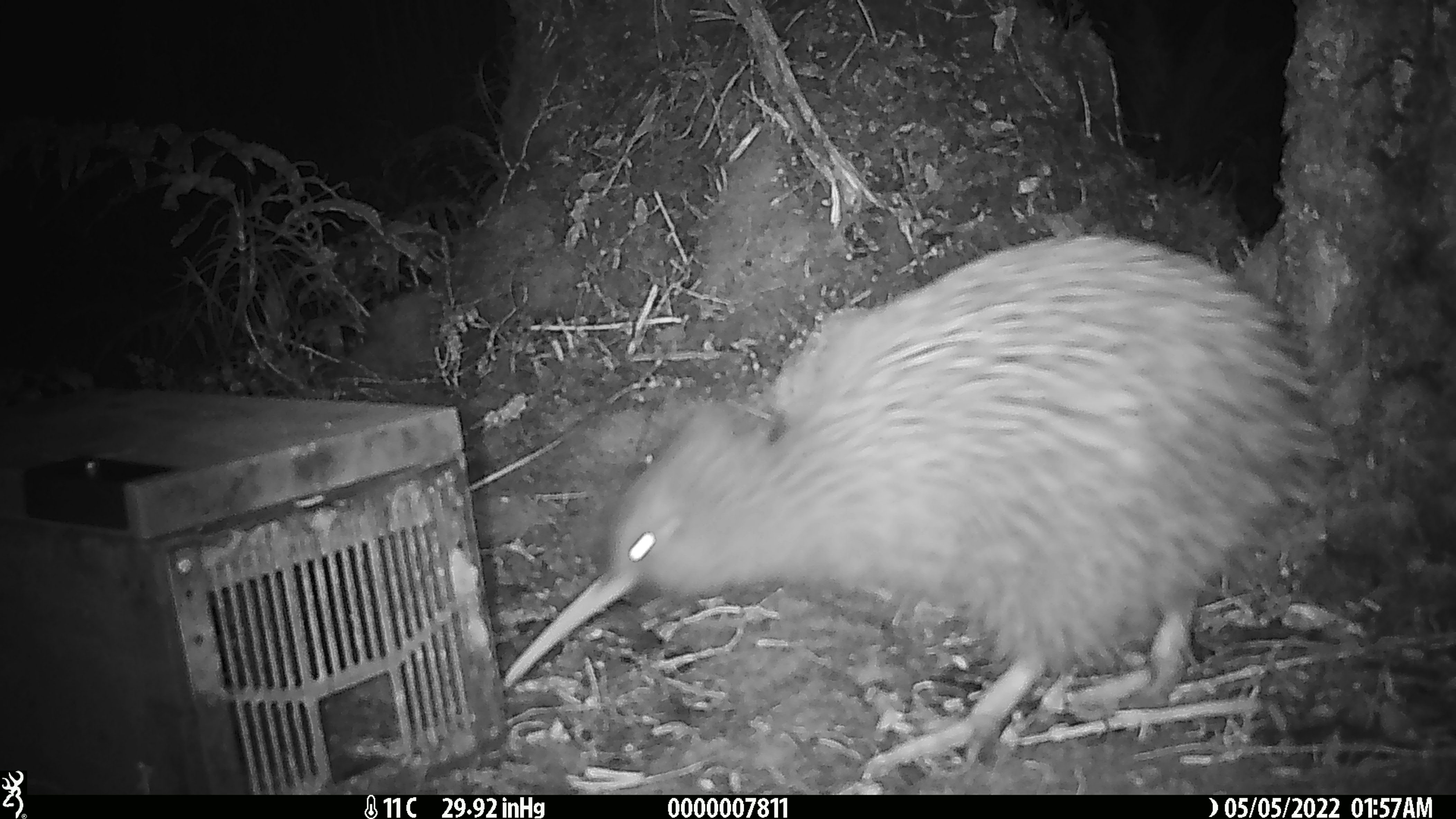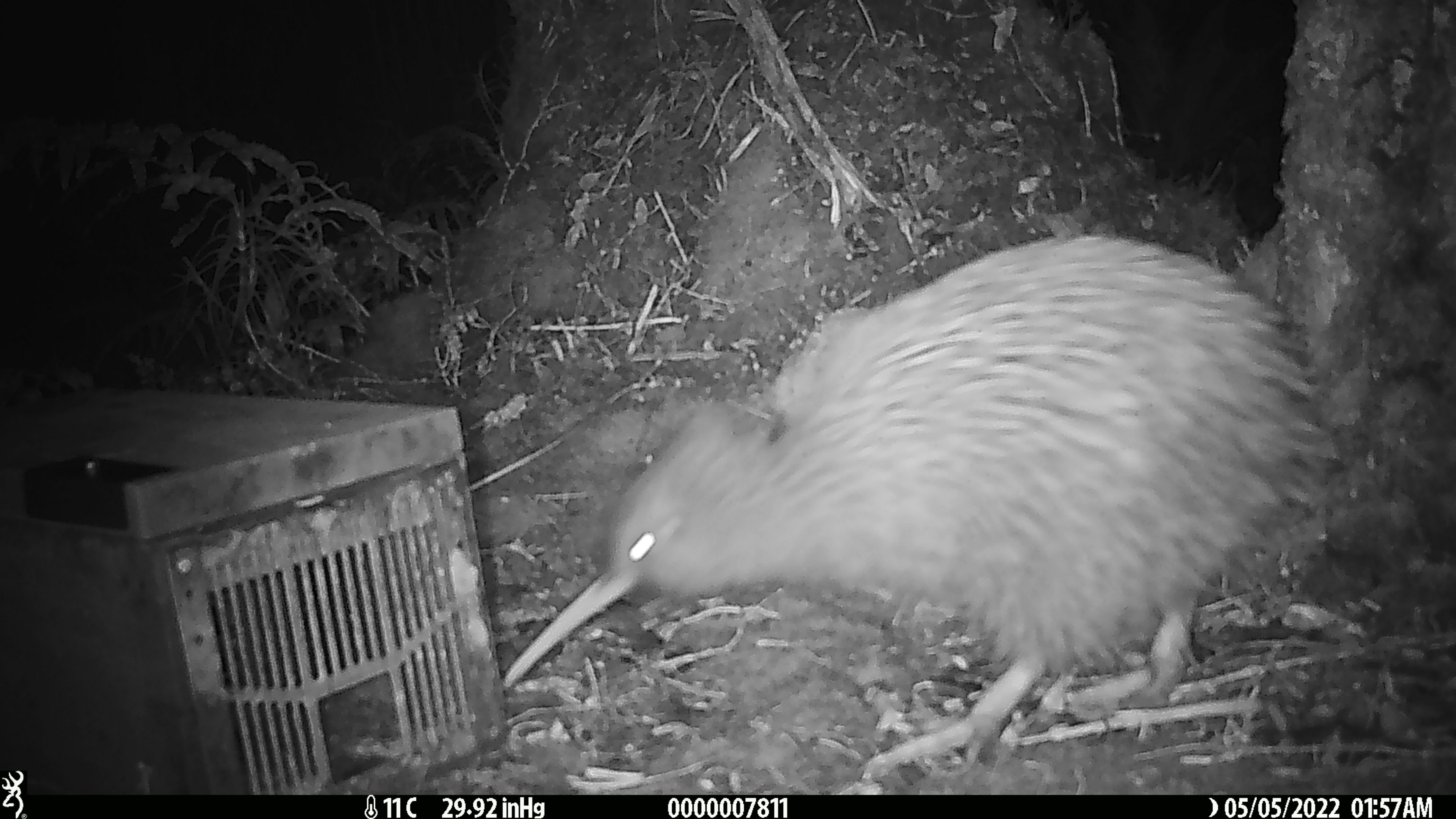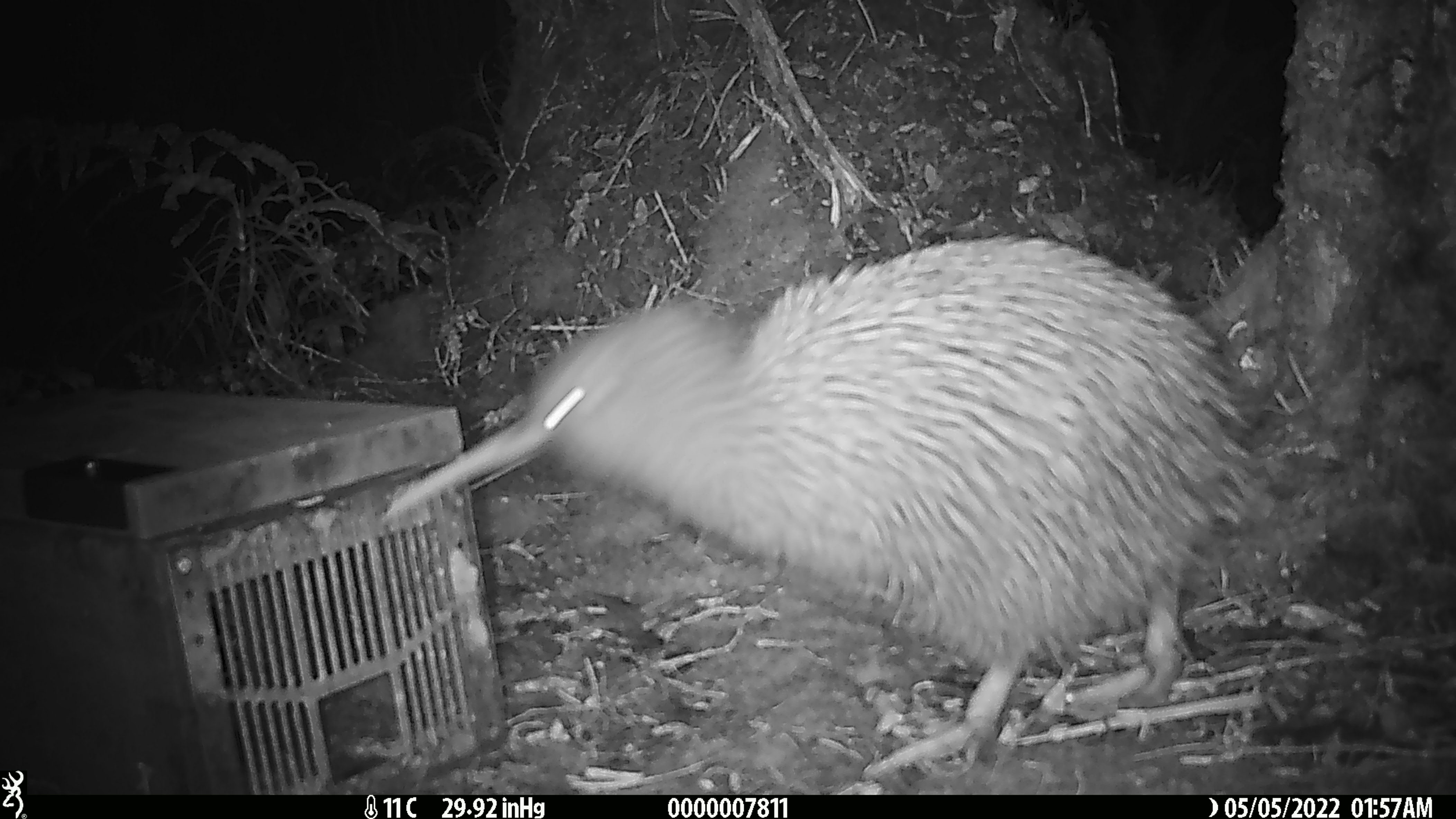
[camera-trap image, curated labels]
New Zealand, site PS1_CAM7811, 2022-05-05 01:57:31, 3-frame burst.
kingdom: Animalia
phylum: Chordata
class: Aves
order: Apterygiformes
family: Apterygidae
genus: Apteryx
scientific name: Apteryx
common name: kiwi